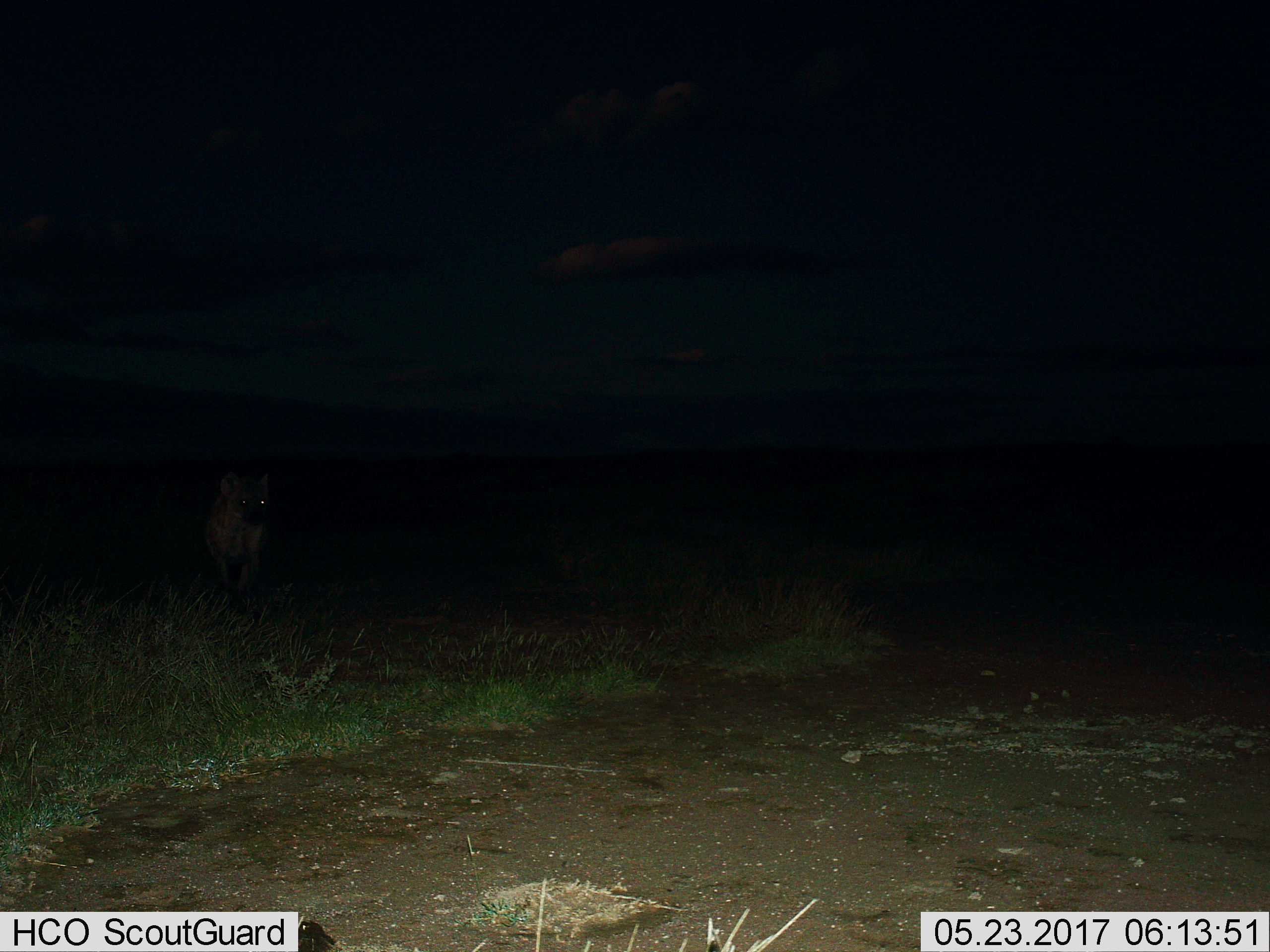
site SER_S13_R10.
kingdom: Animalia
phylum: Chordata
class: Mammalia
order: Carnivora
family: Hyaenidae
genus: Crocuta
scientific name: Crocuta crocuta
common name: spotted hyena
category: hyenaspotted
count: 1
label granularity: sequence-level